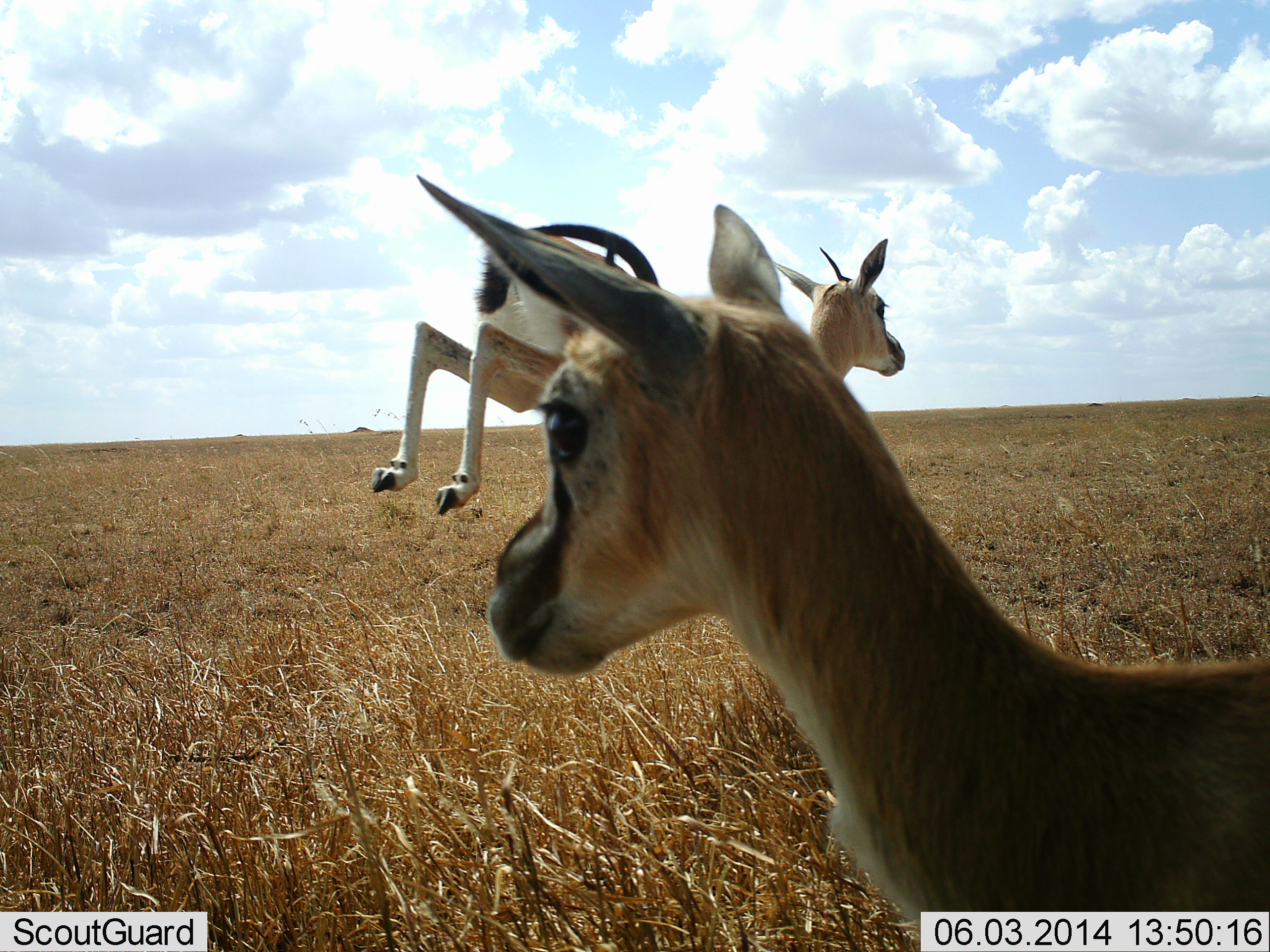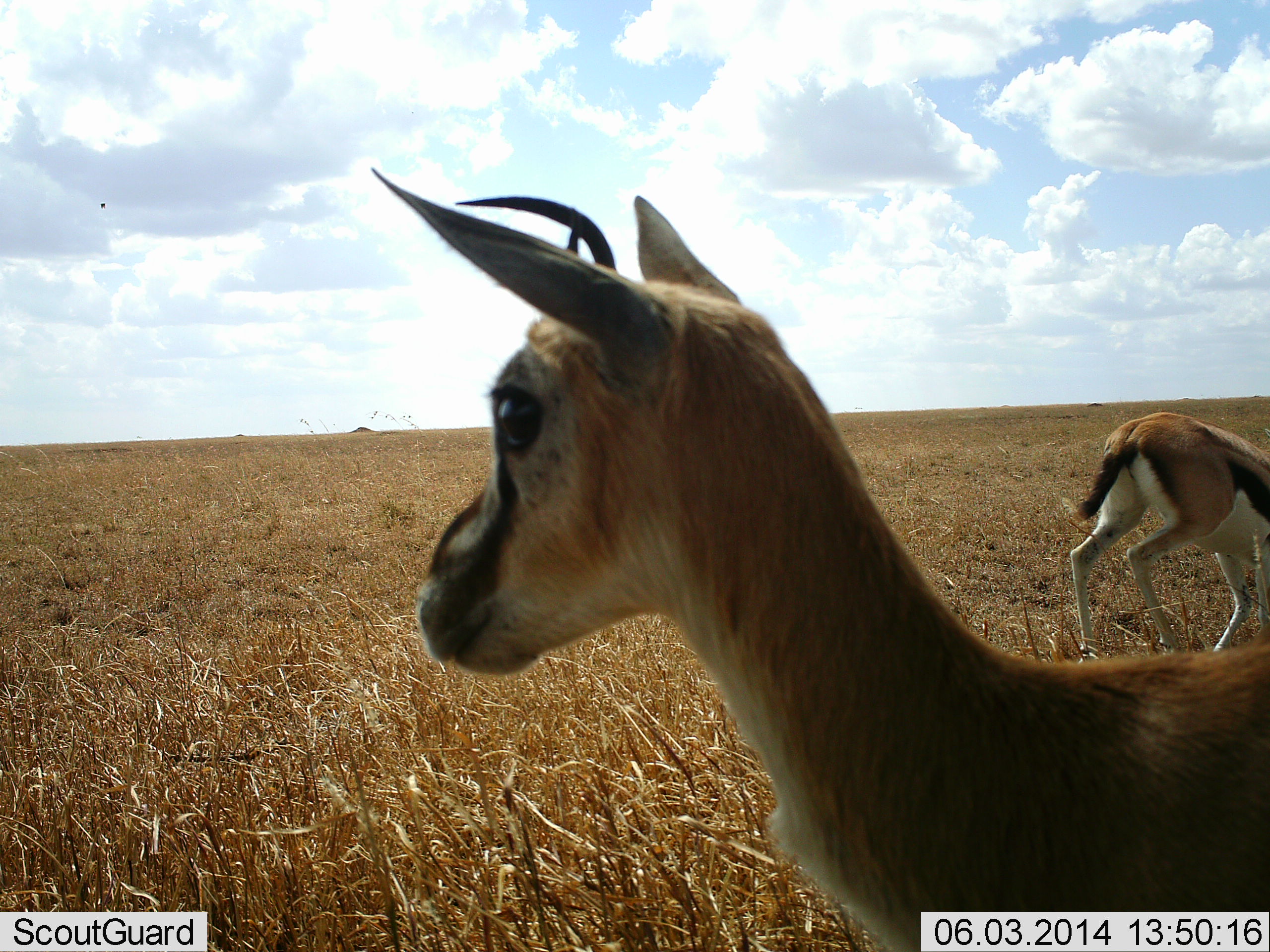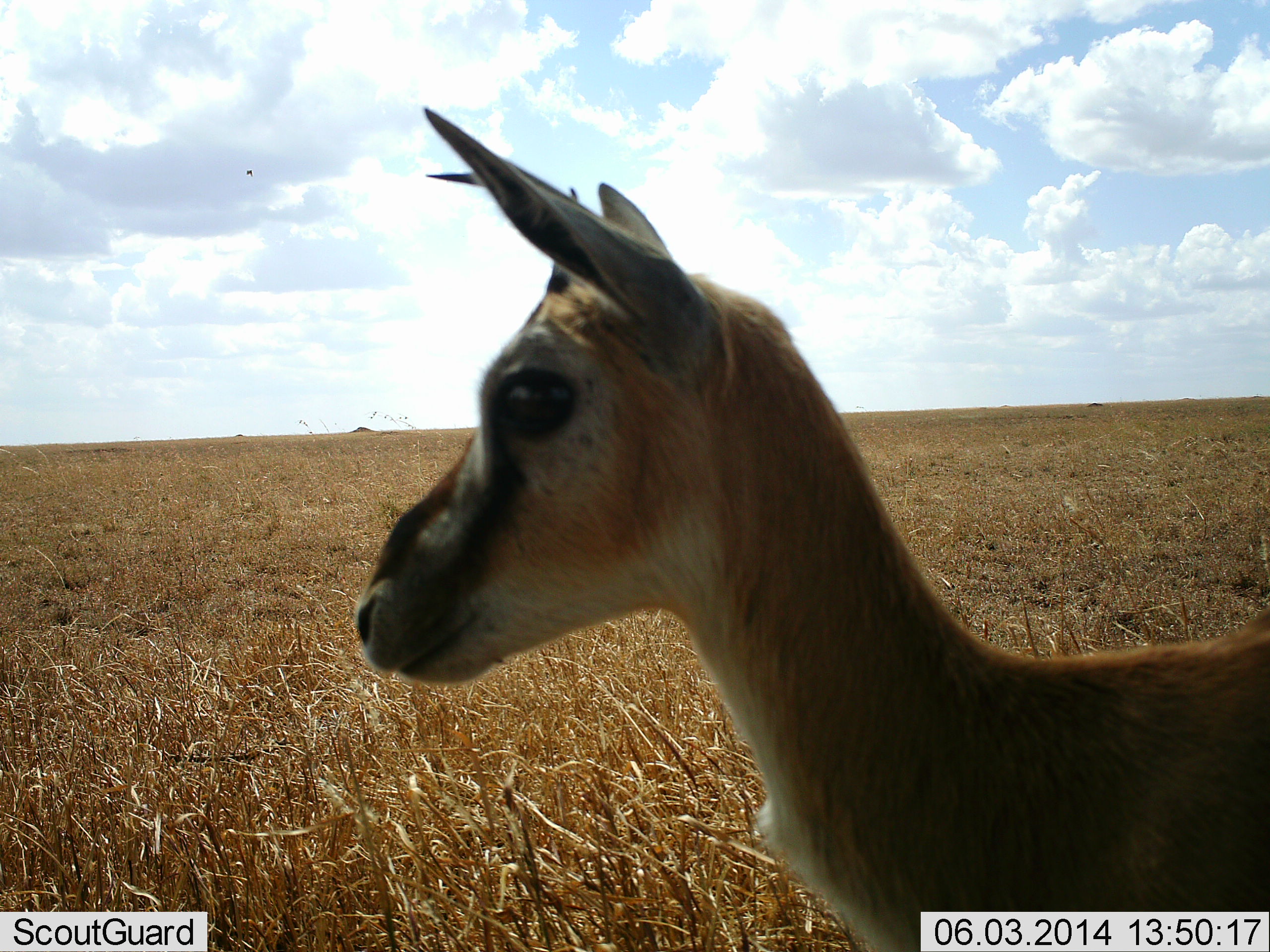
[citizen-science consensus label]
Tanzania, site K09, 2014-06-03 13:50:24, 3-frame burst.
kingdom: Animalia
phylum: Chordata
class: Mammalia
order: Artiodactyla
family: Bovidae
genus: Eudorcas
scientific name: Eudorcas thomsonii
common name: thomson's gazelle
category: gazellethomsons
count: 2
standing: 90%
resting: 0%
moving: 70%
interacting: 0%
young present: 0%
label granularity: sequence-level